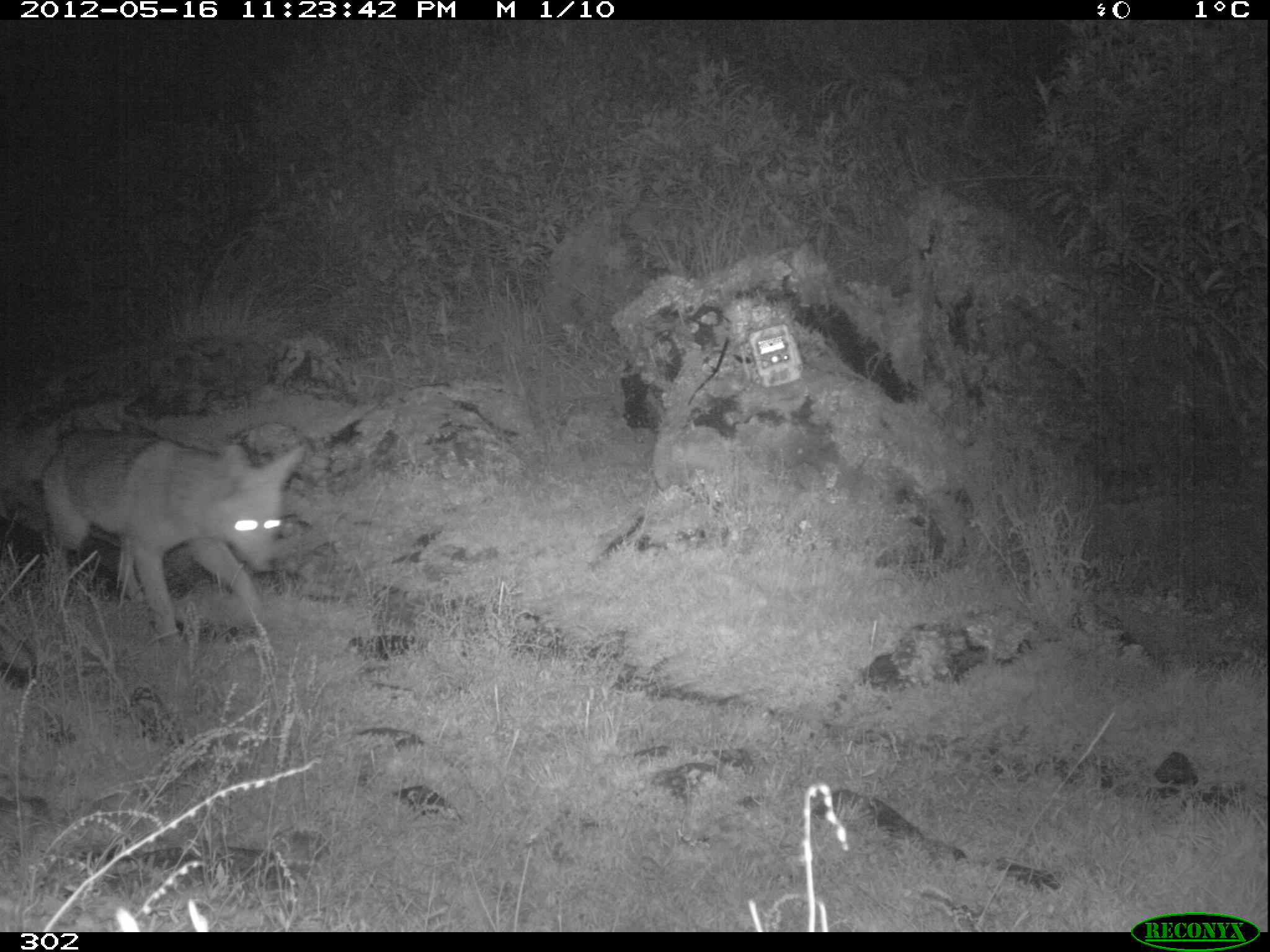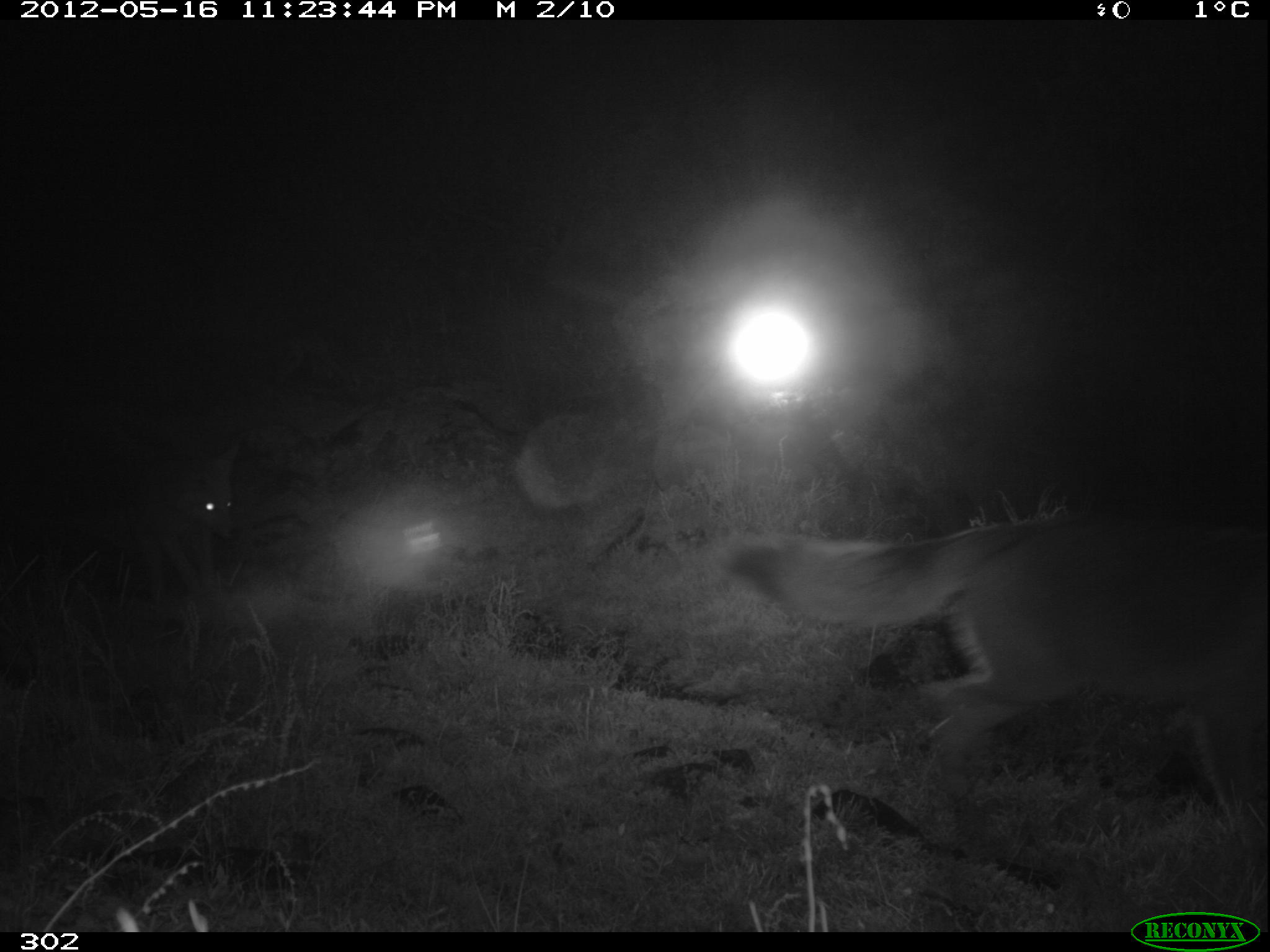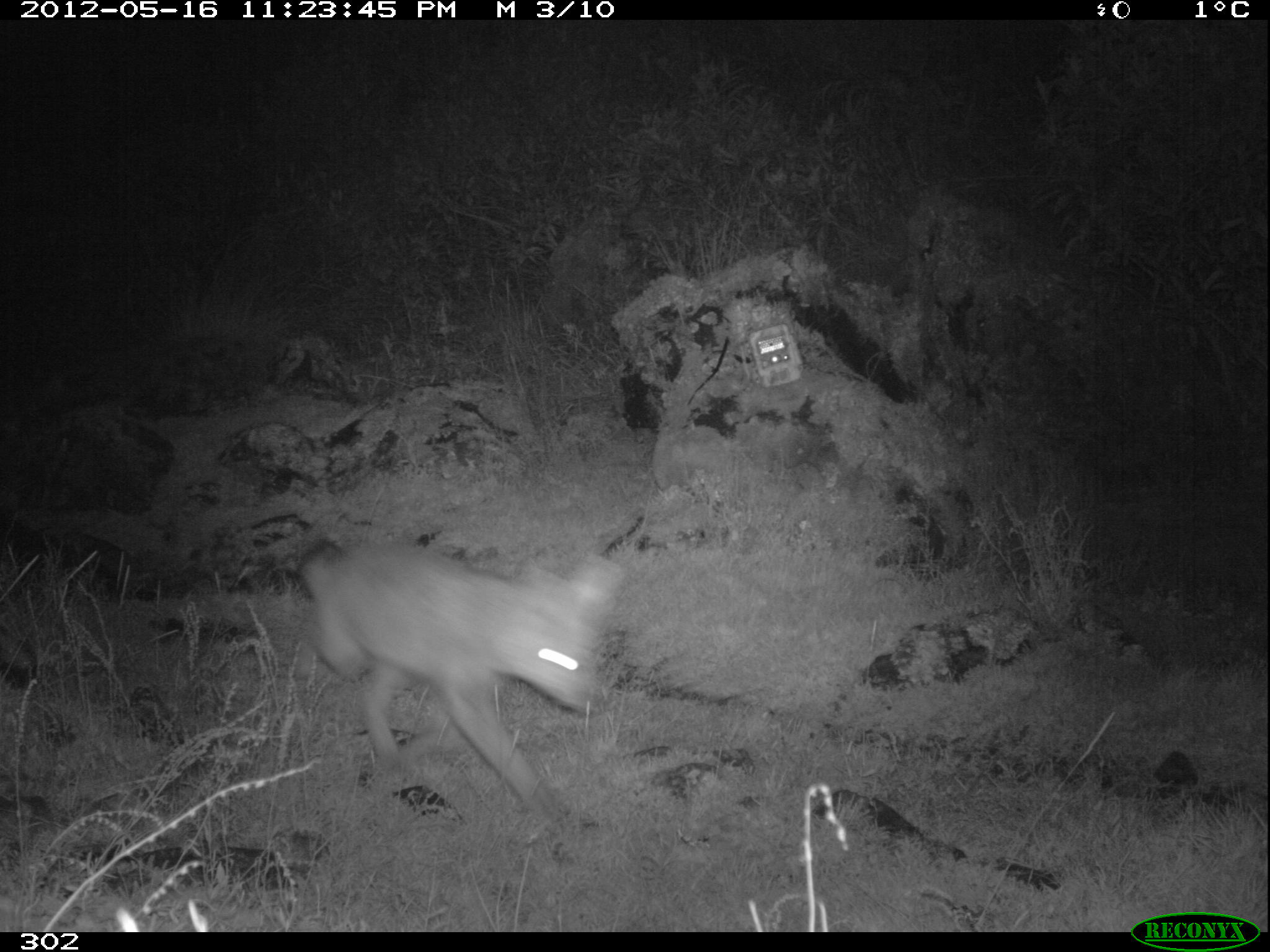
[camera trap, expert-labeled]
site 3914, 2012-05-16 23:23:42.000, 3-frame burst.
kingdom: Animalia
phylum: Chordata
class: Mammalia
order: Carnivora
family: Canidae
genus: Lycalopex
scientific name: Lycalopex culpaeus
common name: culpeo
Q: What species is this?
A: Lycalopex culpaeus (culpeo).